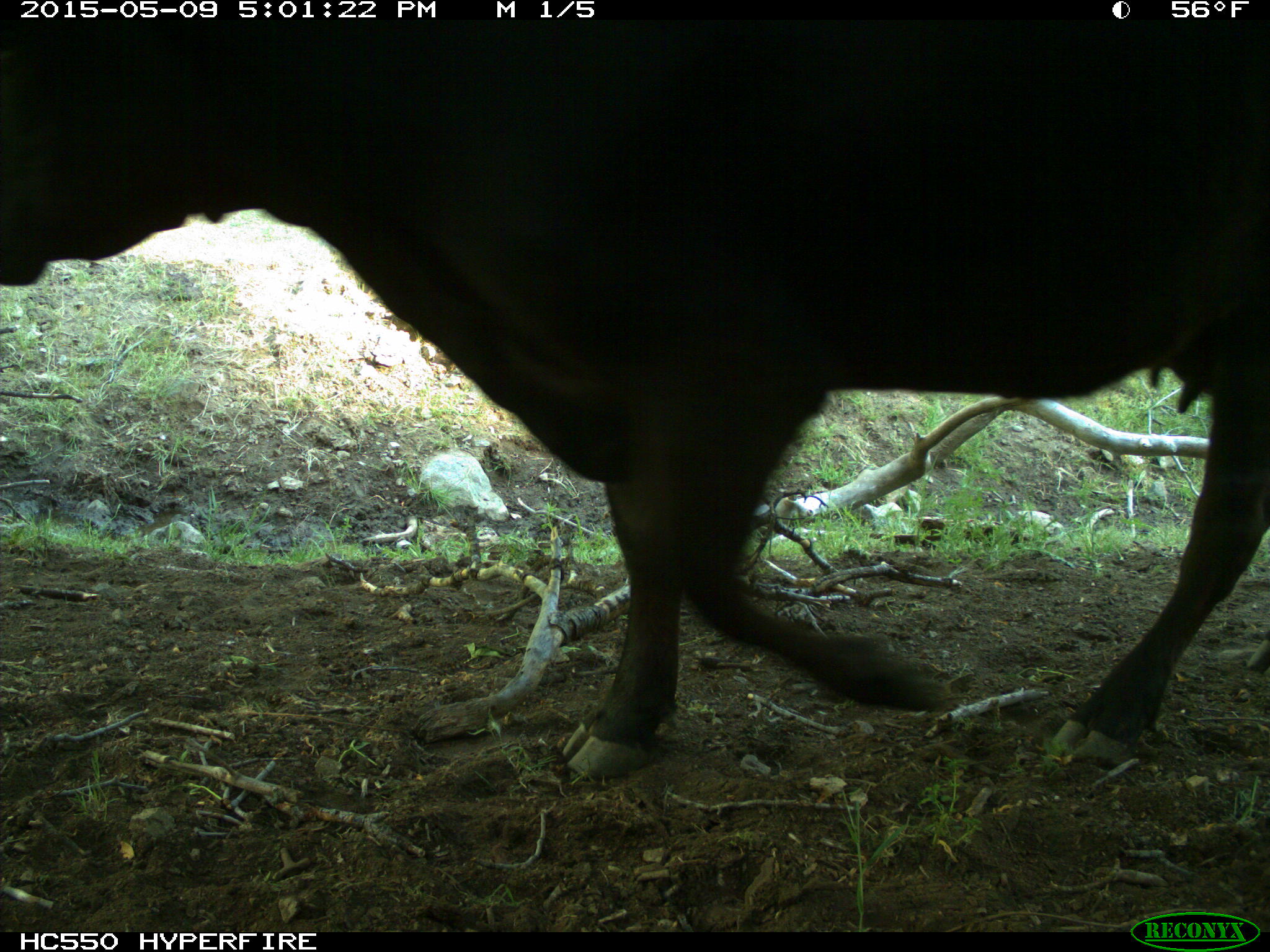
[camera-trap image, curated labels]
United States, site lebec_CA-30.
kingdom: Animalia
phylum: Chordata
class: Mammalia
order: Artiodactyla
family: Bovidae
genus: Bos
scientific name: Bos taurus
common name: domestic cow